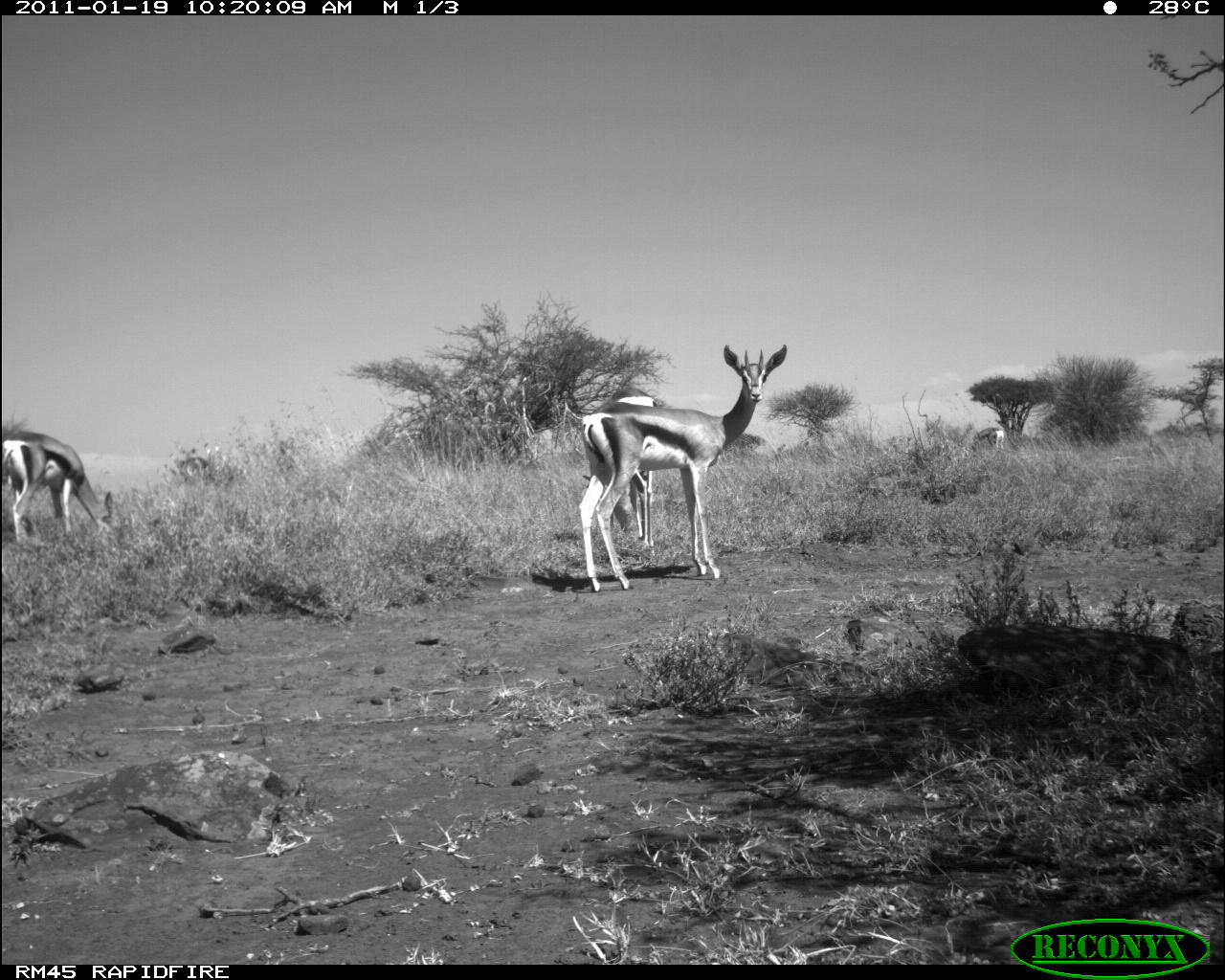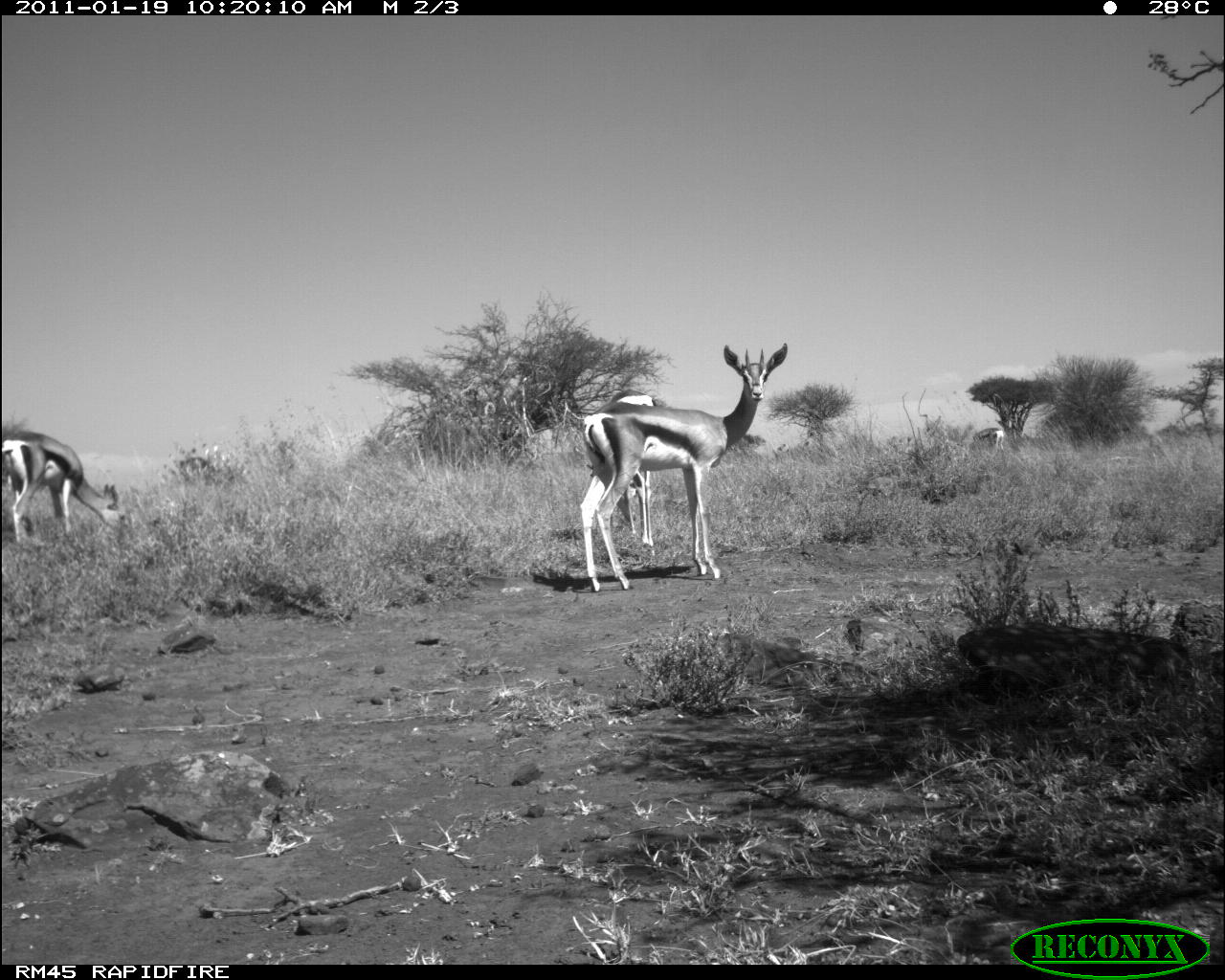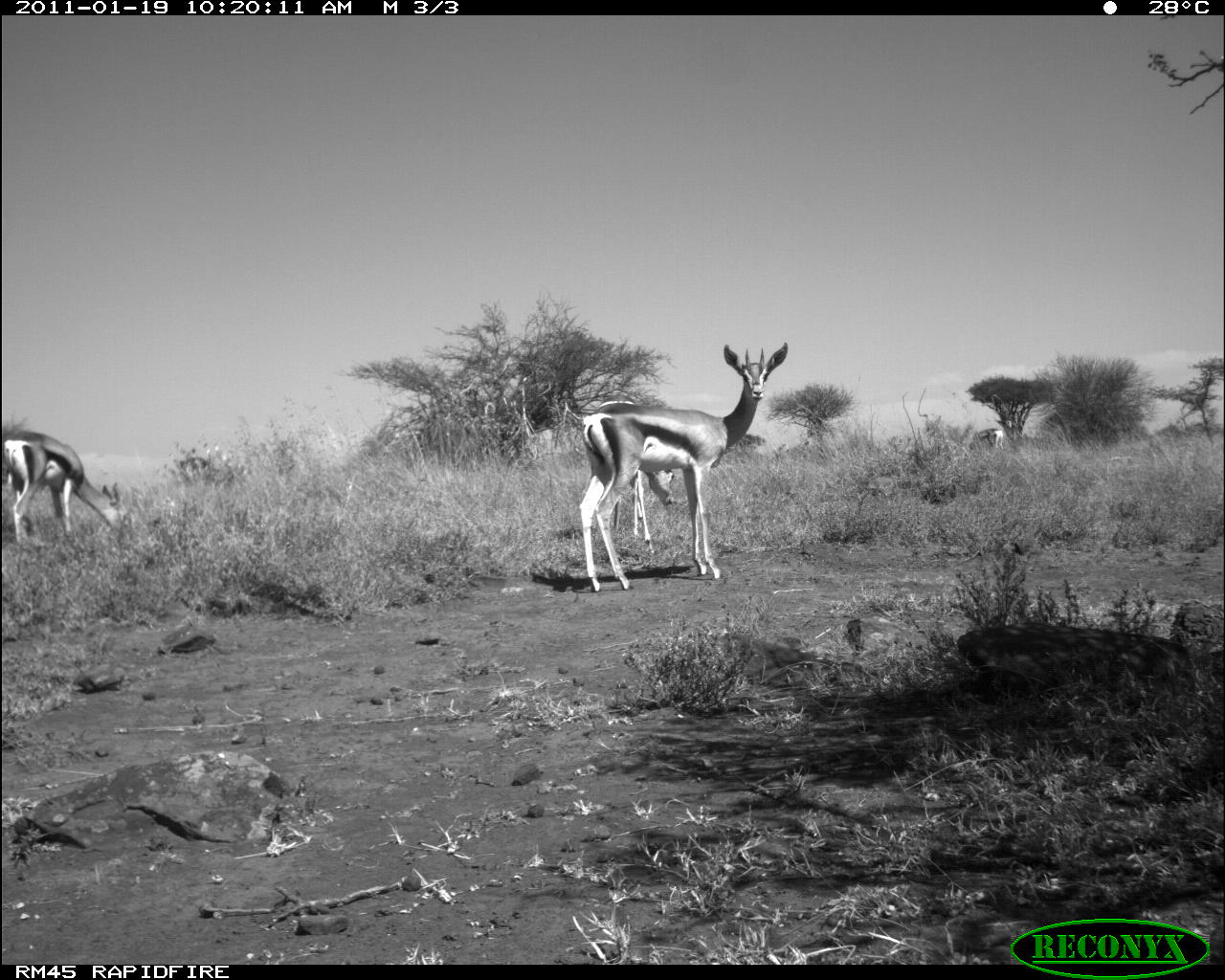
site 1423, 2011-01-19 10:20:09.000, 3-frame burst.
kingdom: Animalia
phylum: Chordata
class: Mammalia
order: Artiodactyla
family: Bovidae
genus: Madoqua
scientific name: Madoqua guentheri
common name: günther's dik-dik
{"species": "Madoqua guentheri (günther's dik-dik)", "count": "4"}